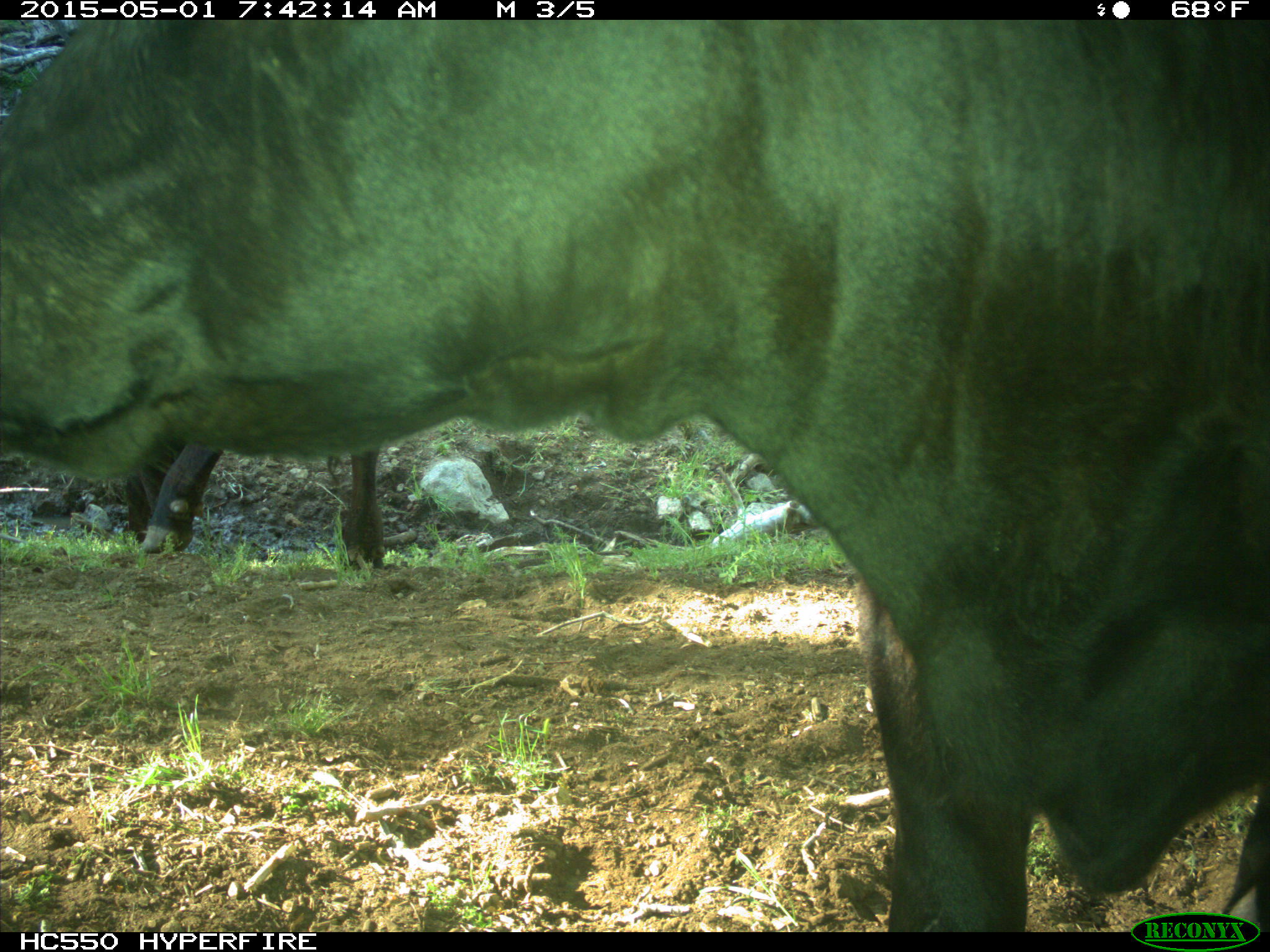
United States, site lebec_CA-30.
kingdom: Animalia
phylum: Chordata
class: Mammalia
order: Artiodactyla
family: Bovidae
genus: Bos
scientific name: Bos taurus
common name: domestic cow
Bos taurus (domestic cow).